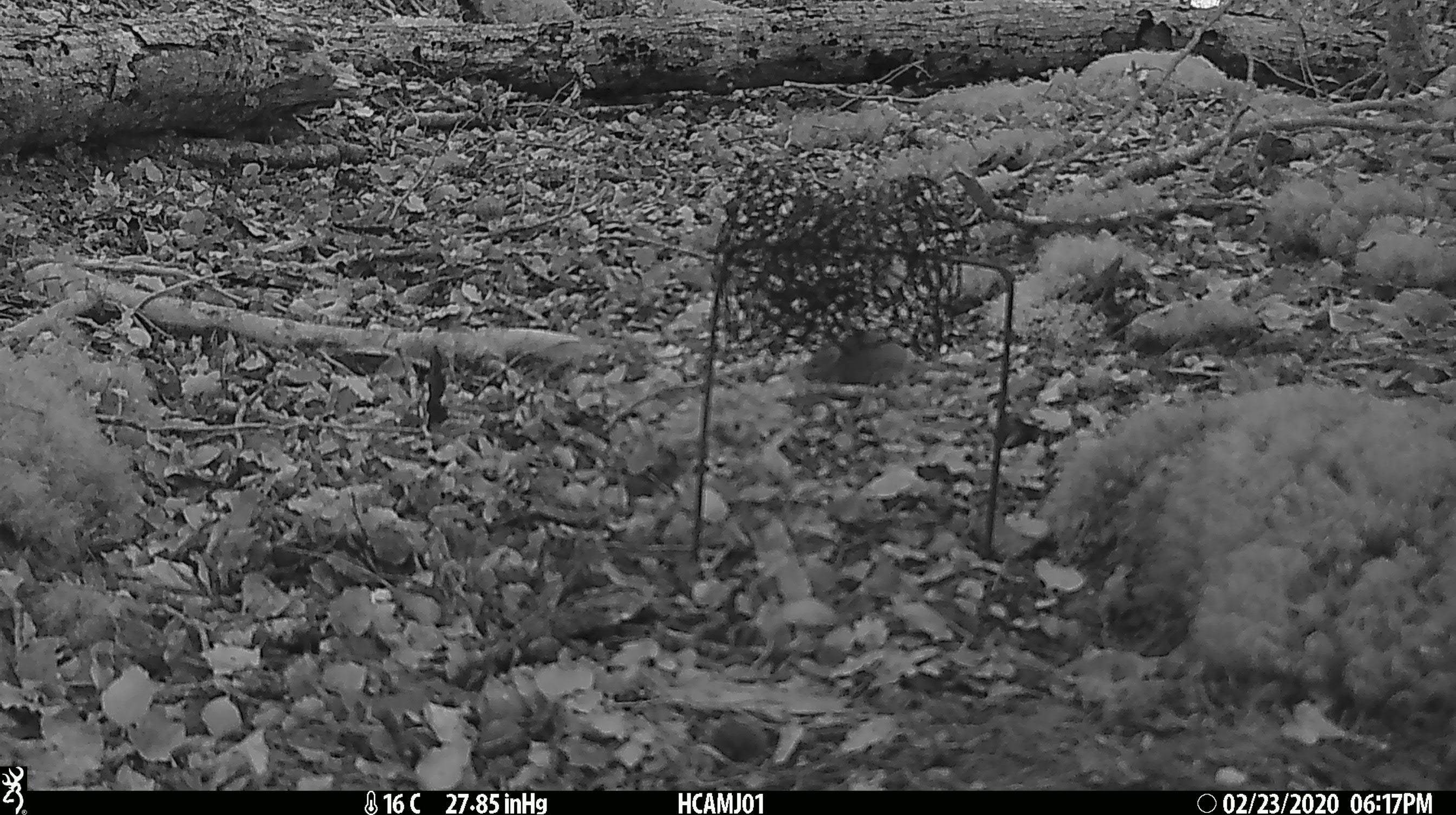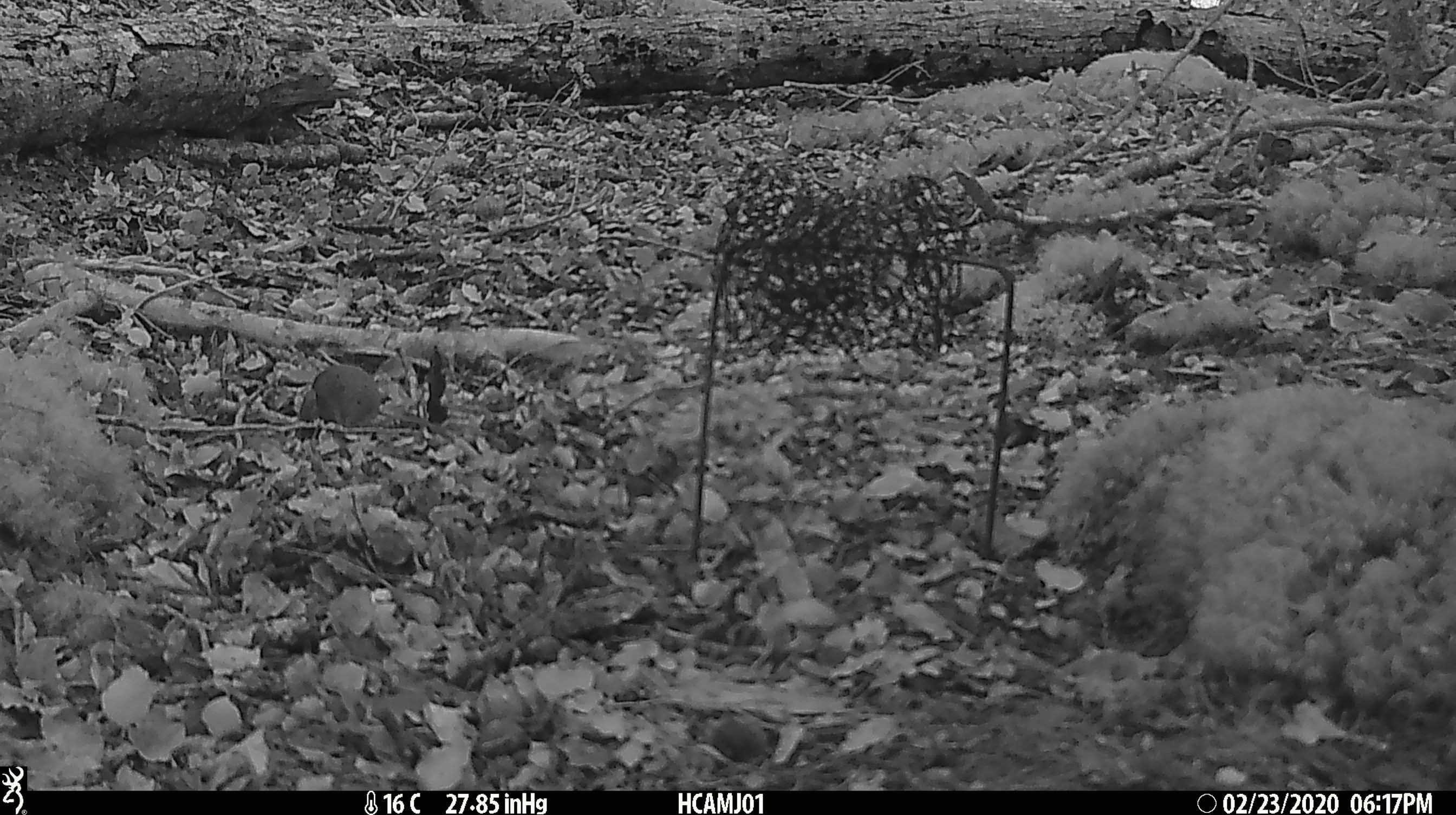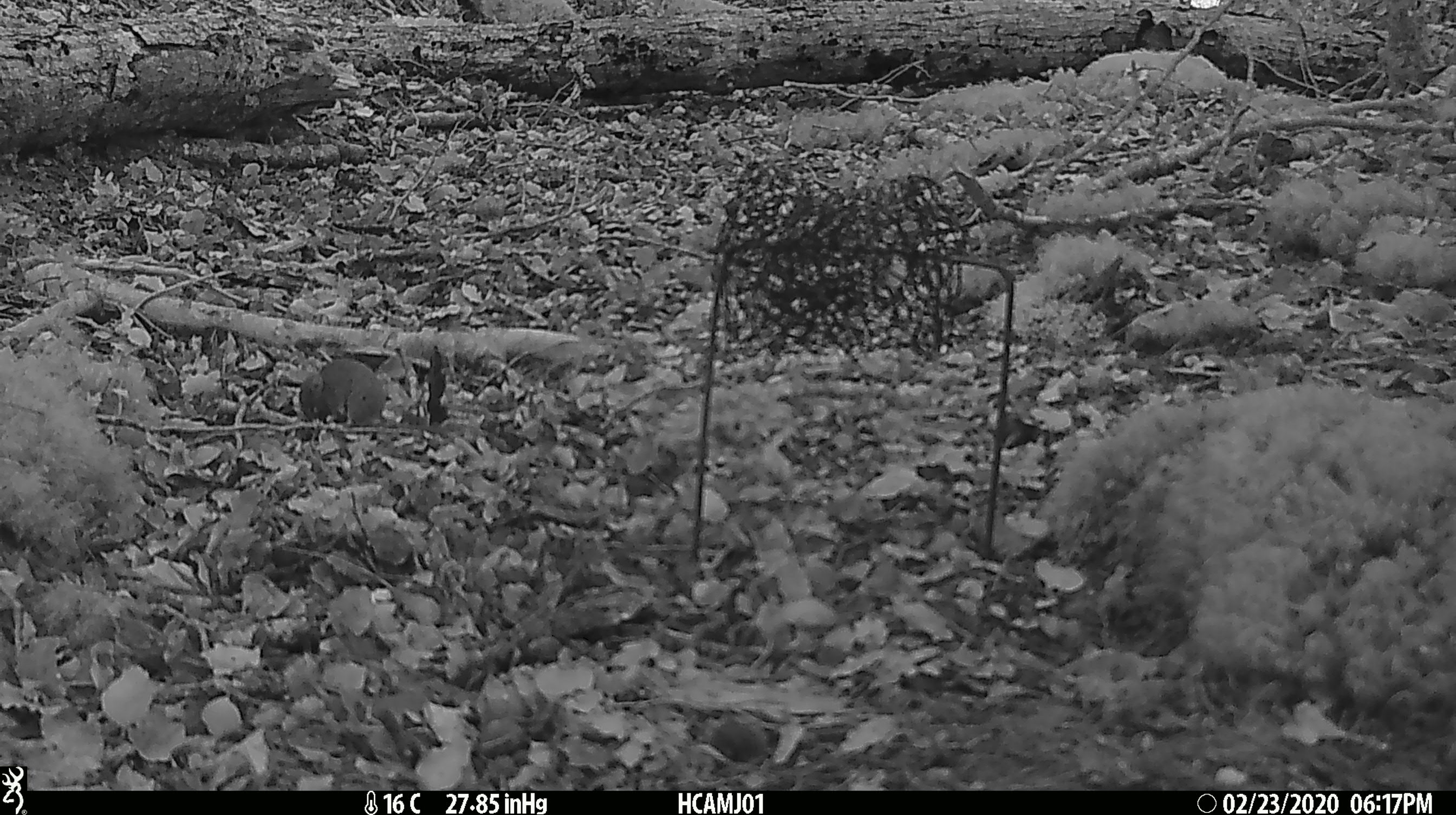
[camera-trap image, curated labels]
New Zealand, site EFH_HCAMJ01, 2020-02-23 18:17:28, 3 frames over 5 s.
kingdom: Animalia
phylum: Chordata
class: Mammalia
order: Rodentia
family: Muridae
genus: Mus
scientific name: Mus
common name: mouse